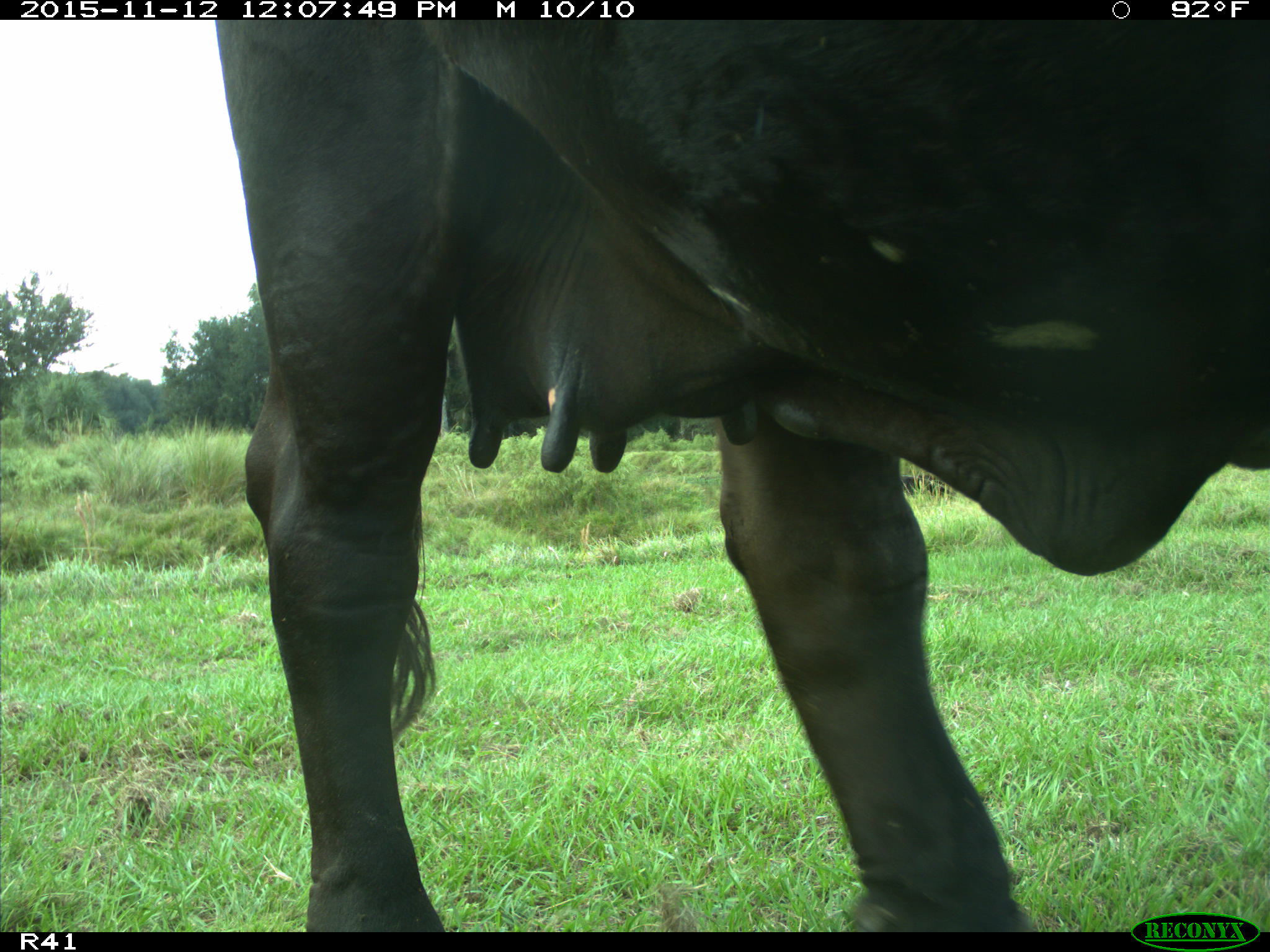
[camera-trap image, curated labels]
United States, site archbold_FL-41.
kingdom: Animalia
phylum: Chordata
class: Mammalia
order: Artiodactyla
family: Bovidae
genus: Bos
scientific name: Bos taurus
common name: domestic cow